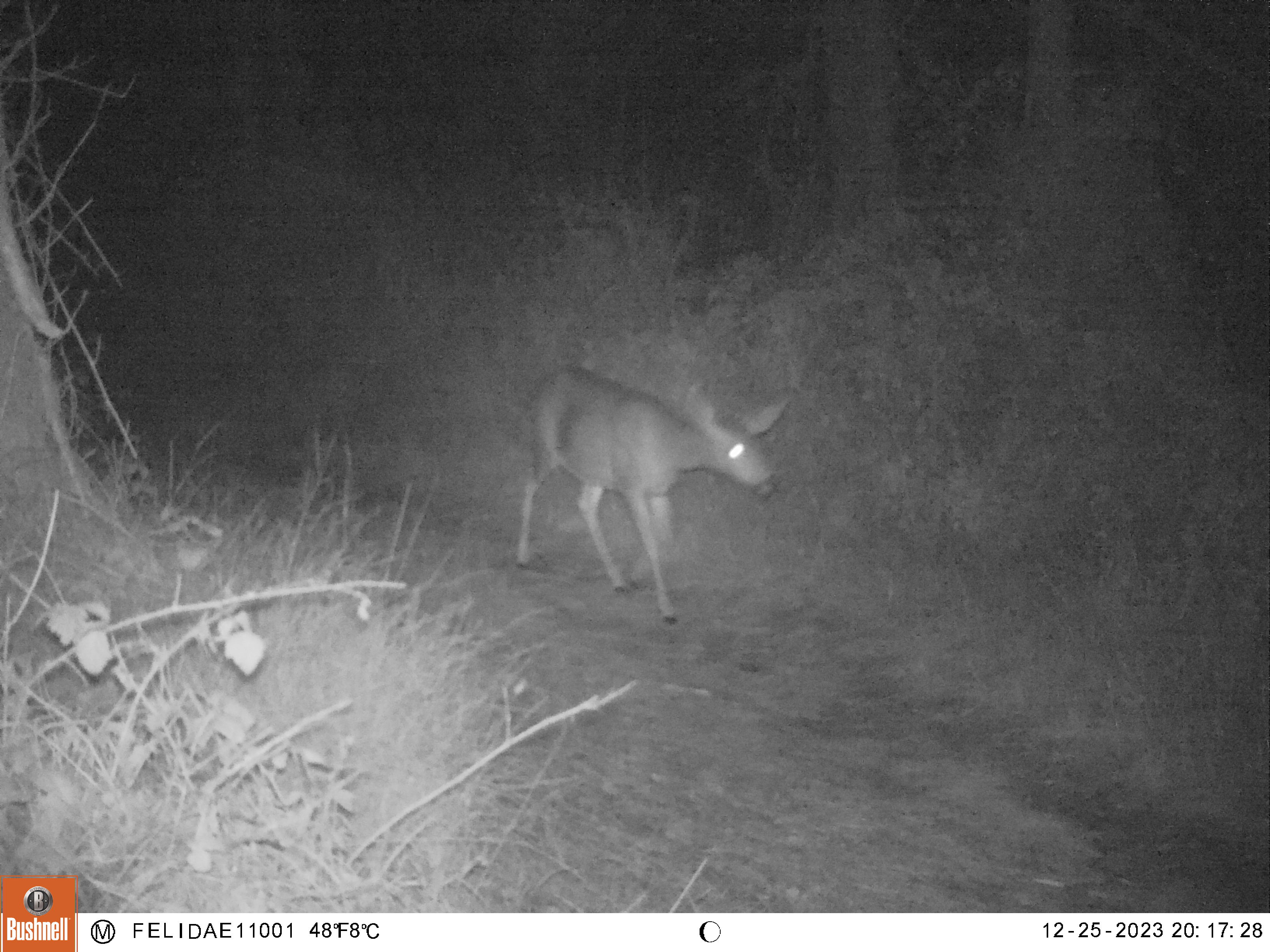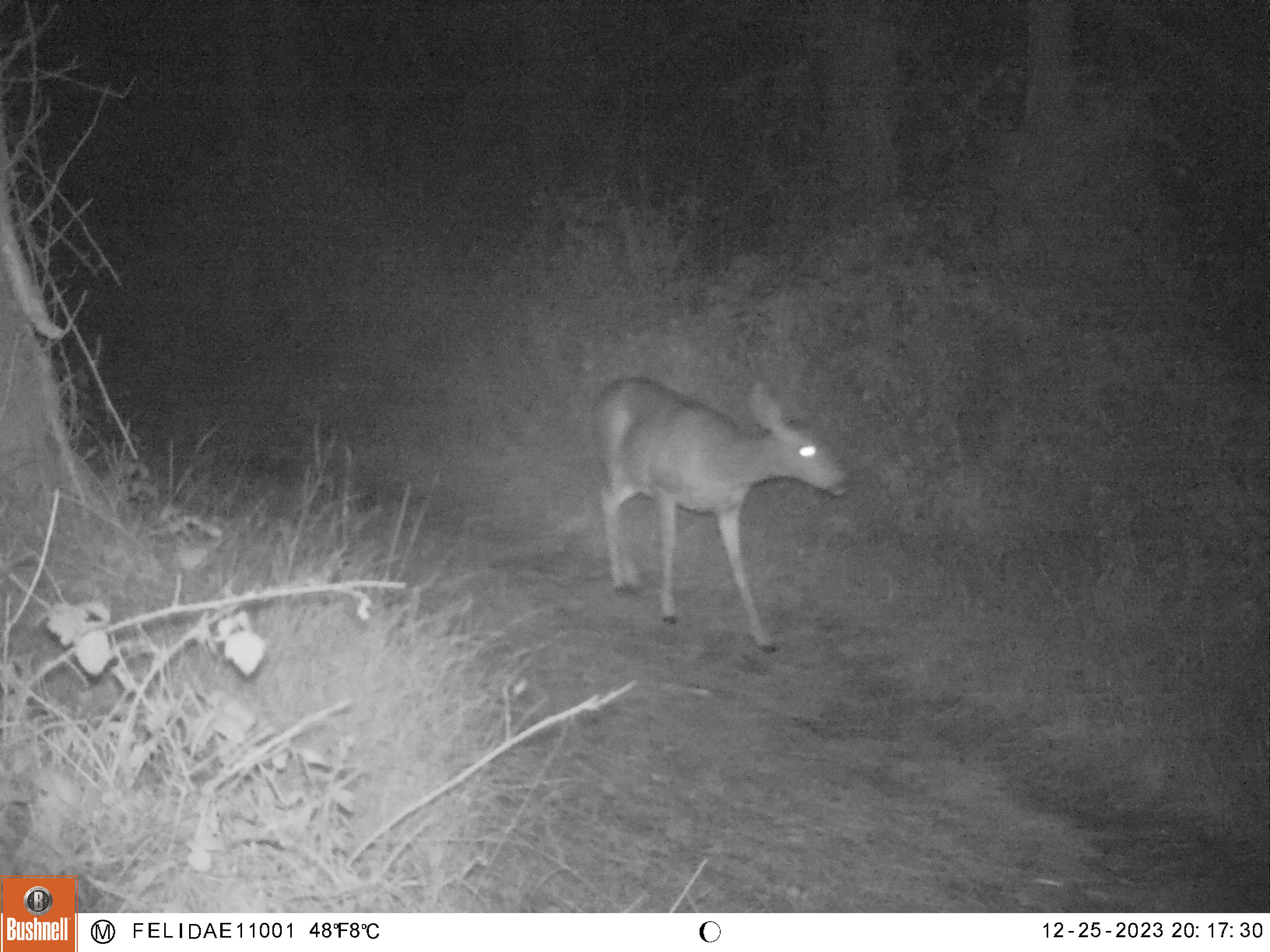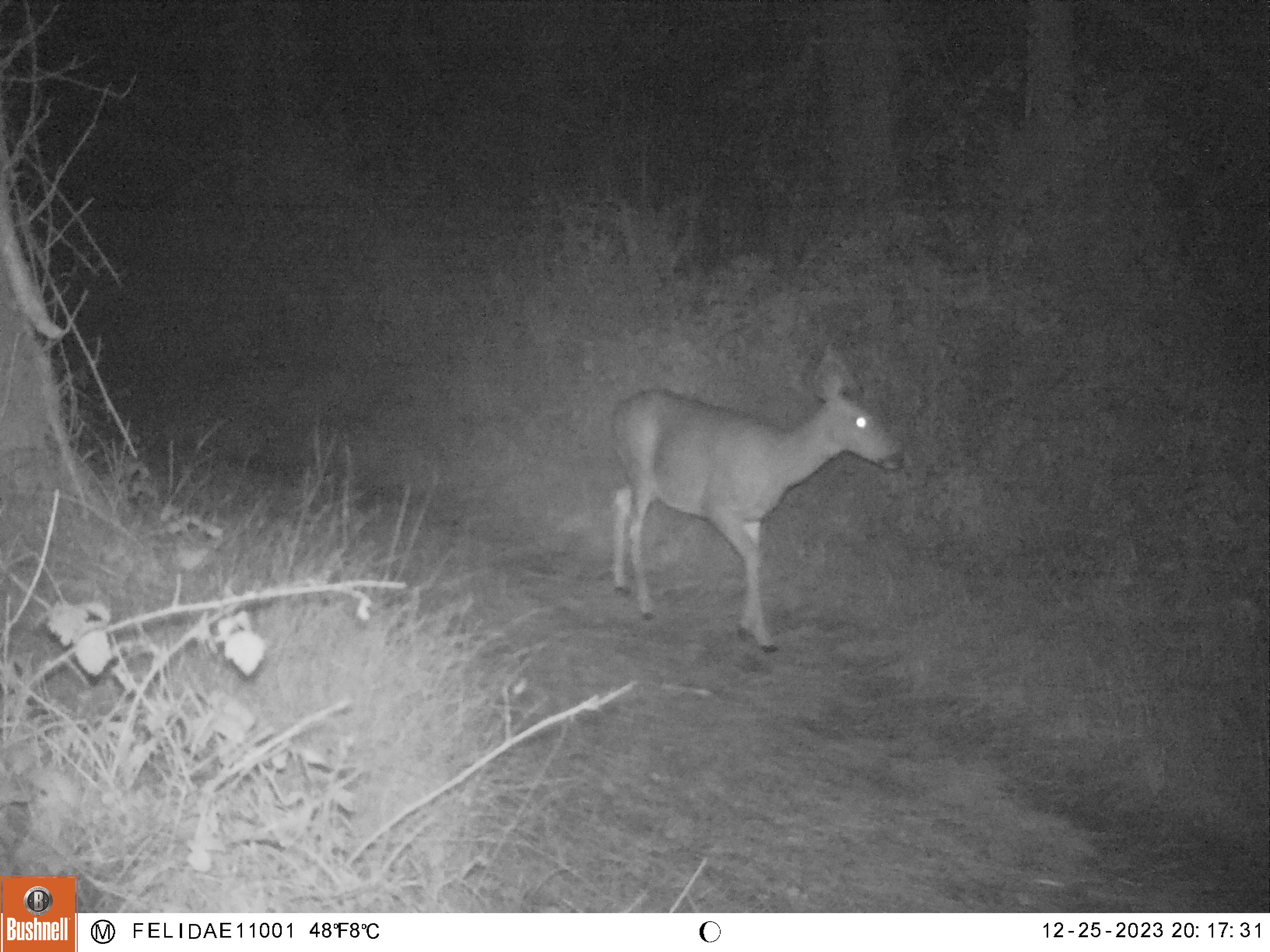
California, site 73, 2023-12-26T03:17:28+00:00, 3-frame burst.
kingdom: Animalia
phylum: Chordata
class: Mammalia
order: Artiodactyla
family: Cervidae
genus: Odocoileus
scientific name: Odocoileus hemionus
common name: mule deer